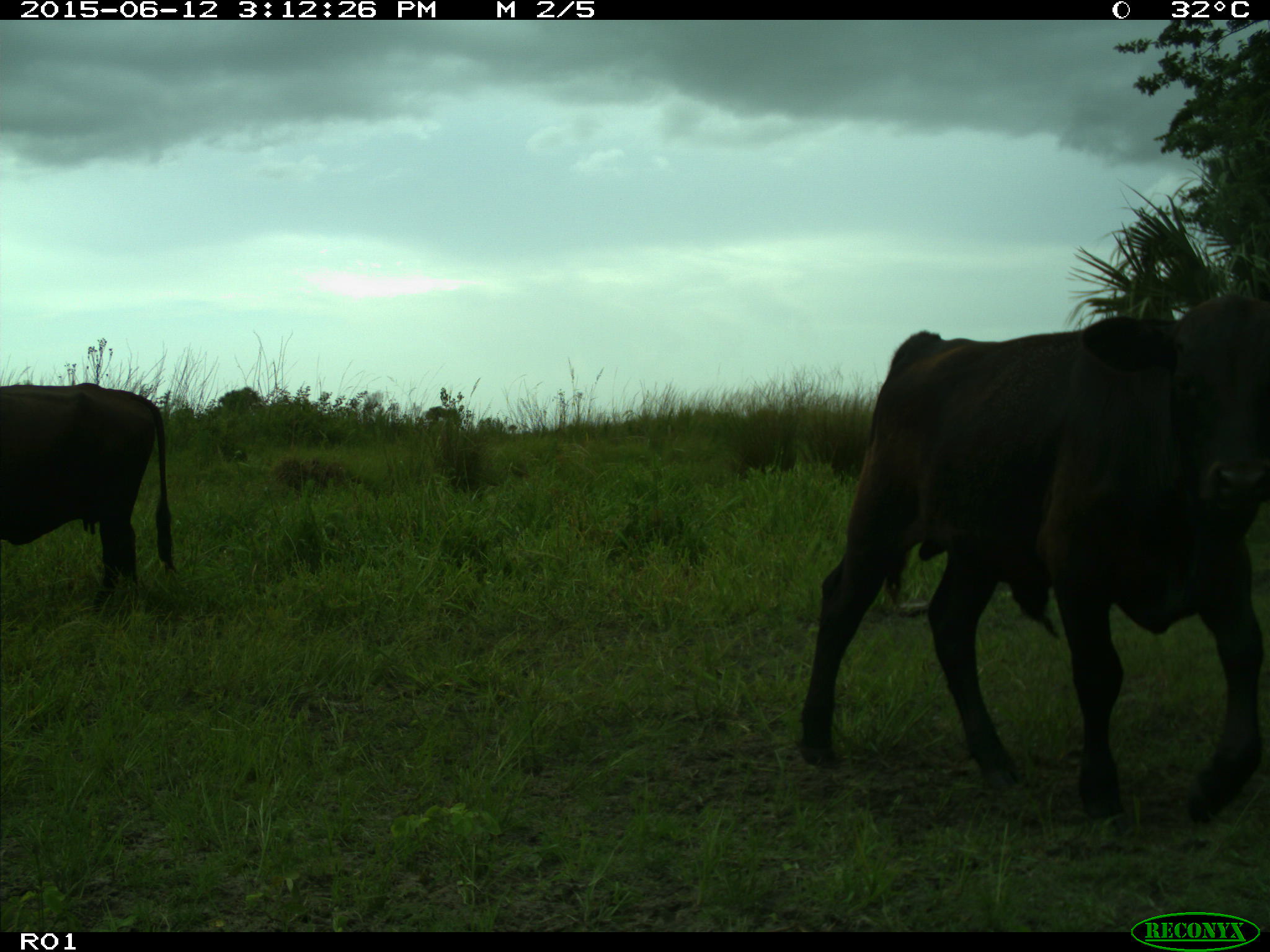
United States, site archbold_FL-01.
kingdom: Animalia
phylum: Chordata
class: Mammalia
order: Artiodactyla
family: Bovidae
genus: Bos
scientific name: Bos taurus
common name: domestic cow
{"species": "Bos taurus (domestic cow)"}